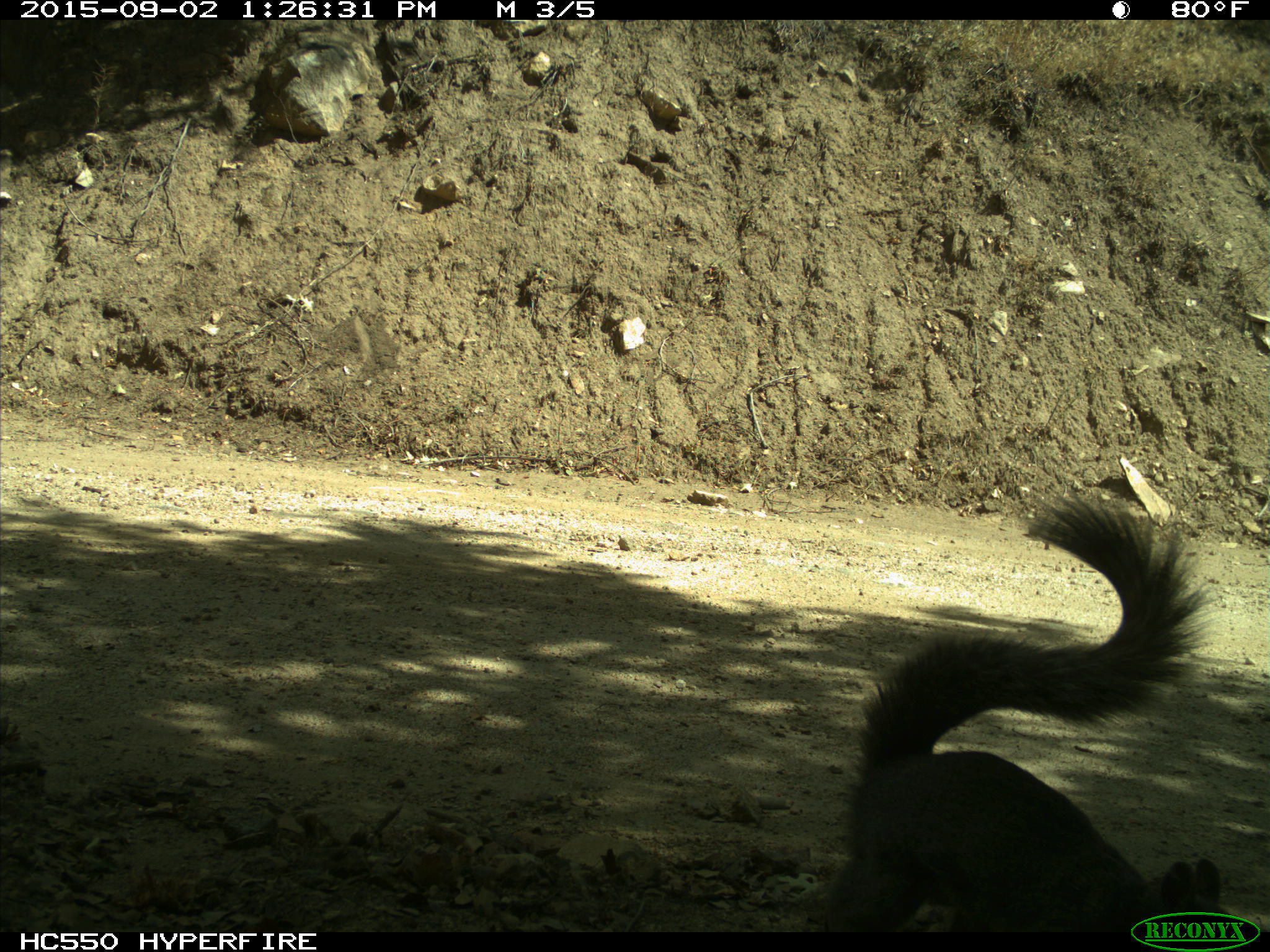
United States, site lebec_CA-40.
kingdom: Animalia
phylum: Chordata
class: Mammalia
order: Rodentia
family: Sciuridae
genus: Sciurus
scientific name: Sciurus carolinensis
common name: eastern gray squirrel